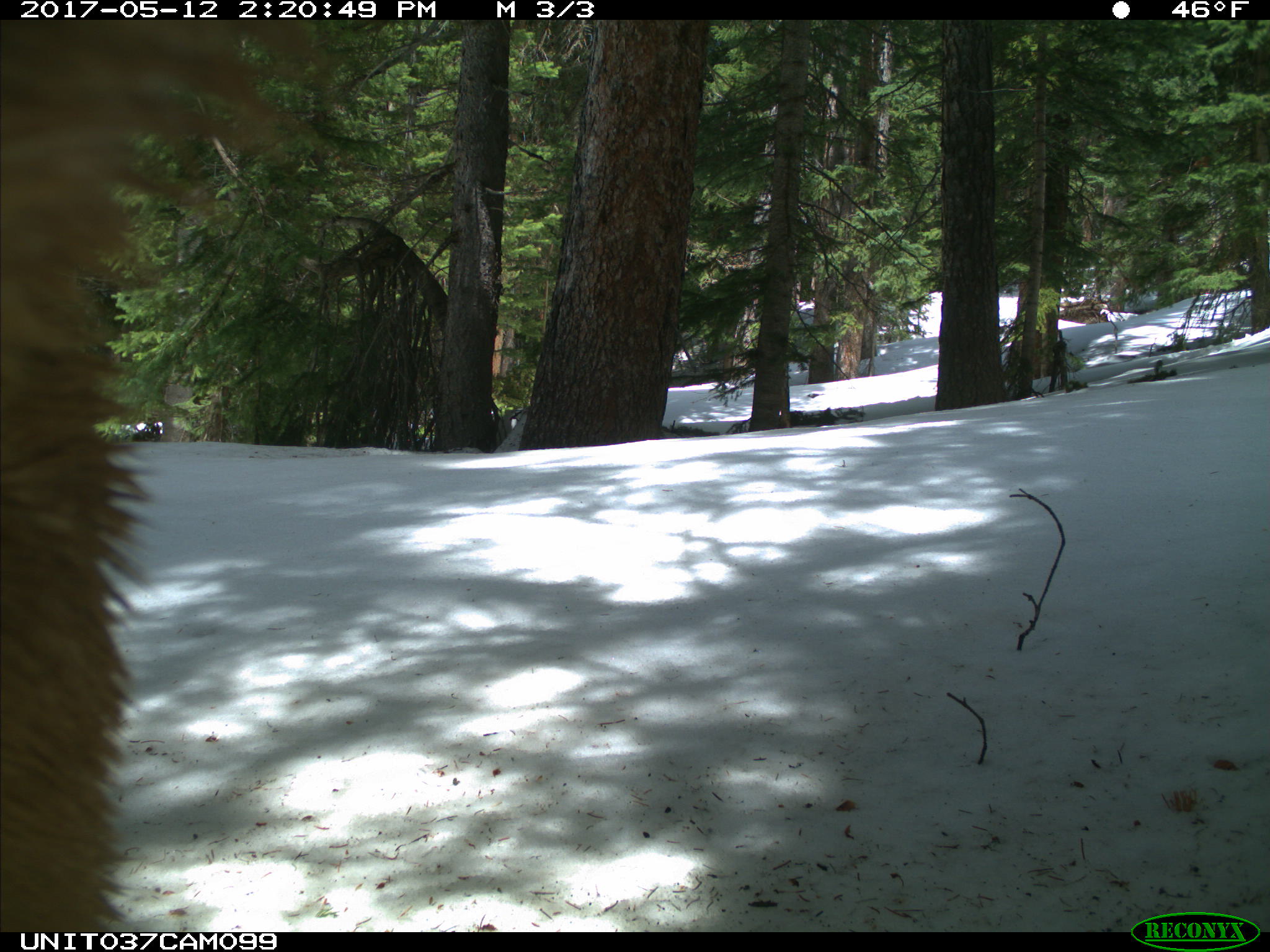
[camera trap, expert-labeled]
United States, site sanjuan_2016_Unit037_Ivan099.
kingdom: Animalia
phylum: Chordata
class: Mammalia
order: Carnivora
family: Ursidae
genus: Ursus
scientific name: Ursus americanus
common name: american black bear